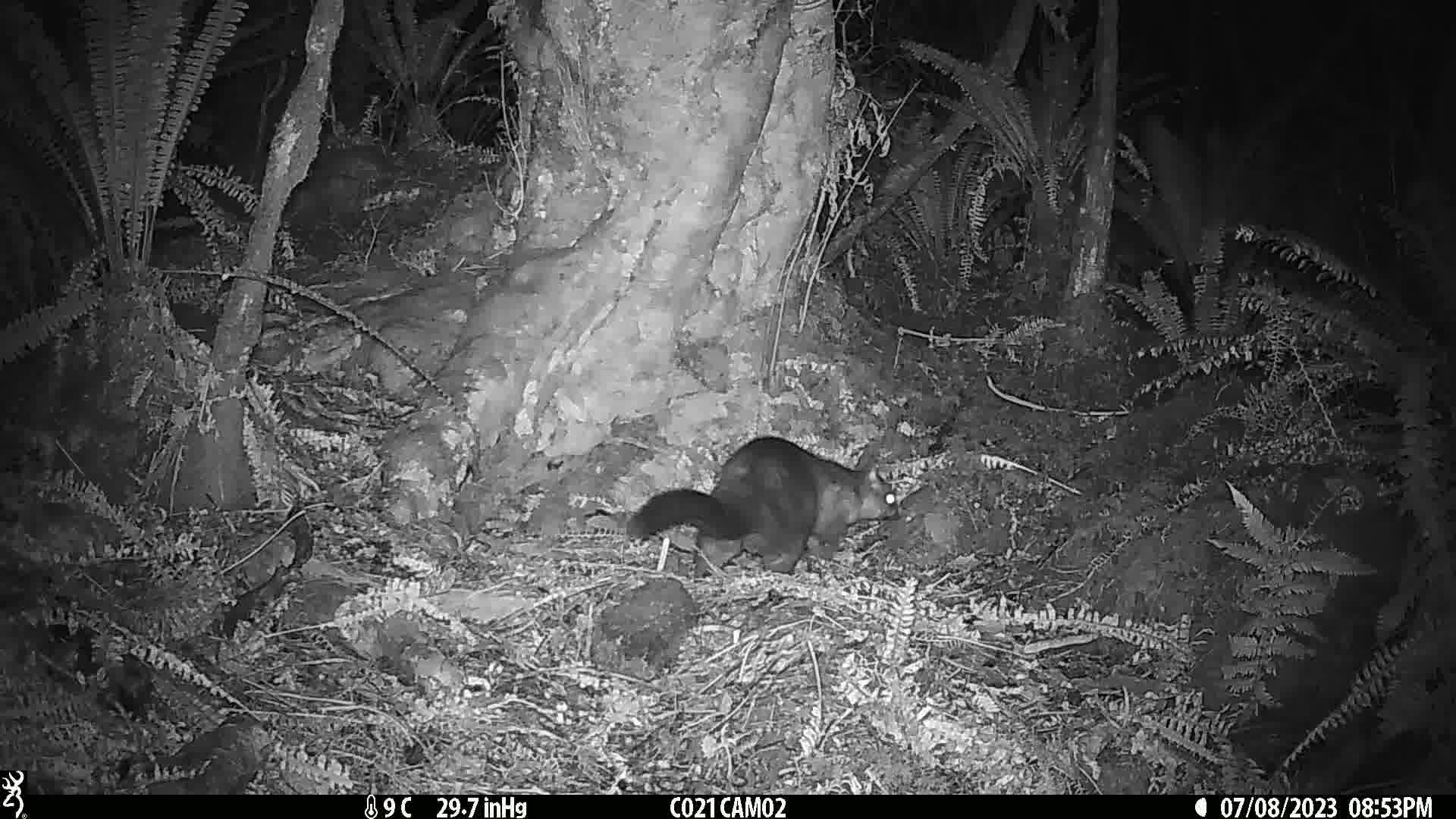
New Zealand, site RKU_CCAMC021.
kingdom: Animalia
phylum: Chordata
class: Mammalia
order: Diprotodontia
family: Phalangeridae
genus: Trichosurus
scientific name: Trichosurus vulpecula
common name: common brushtail possum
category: possum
Possum (common brushtail possum) (Trichosurus vulpecula).